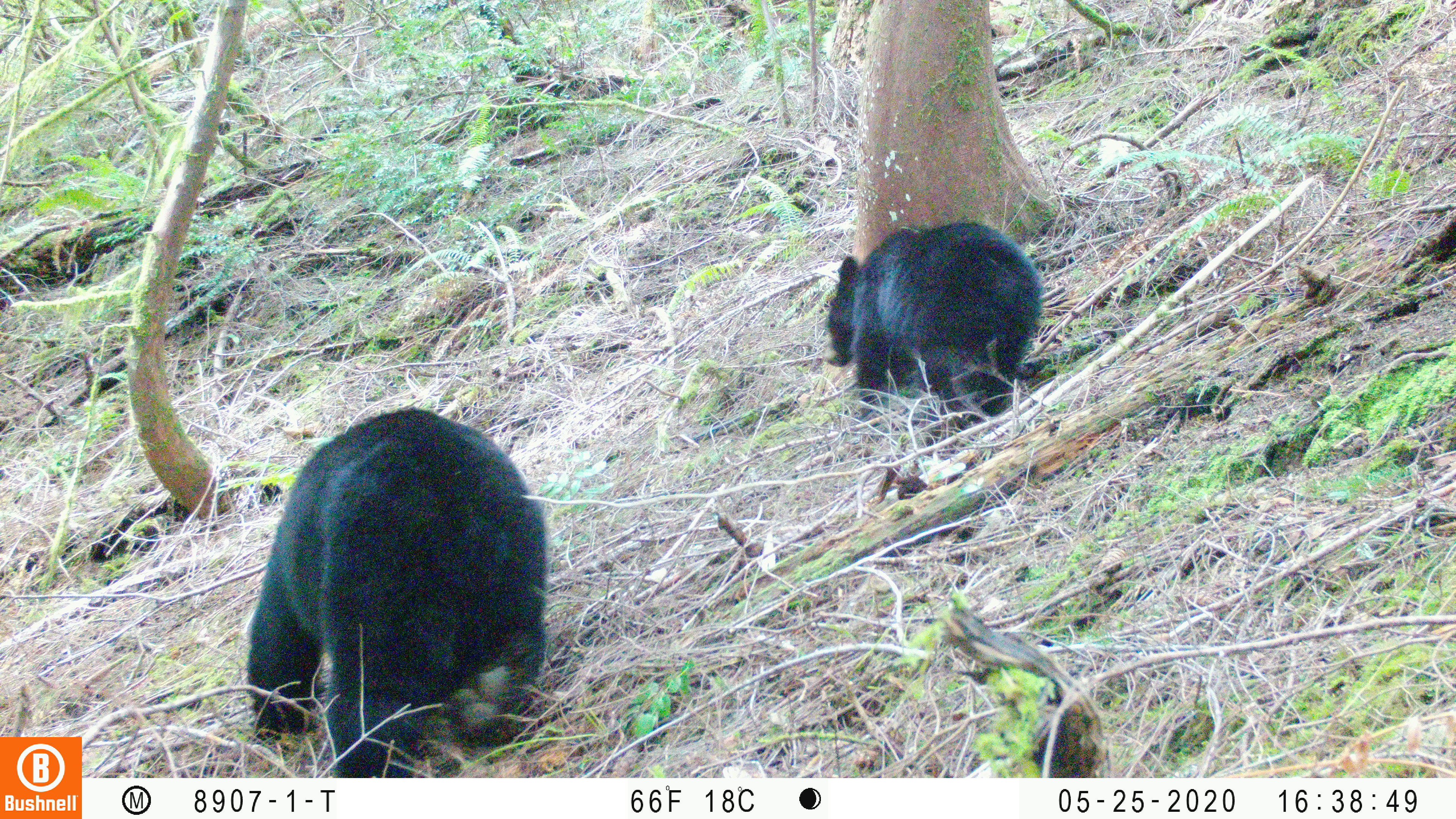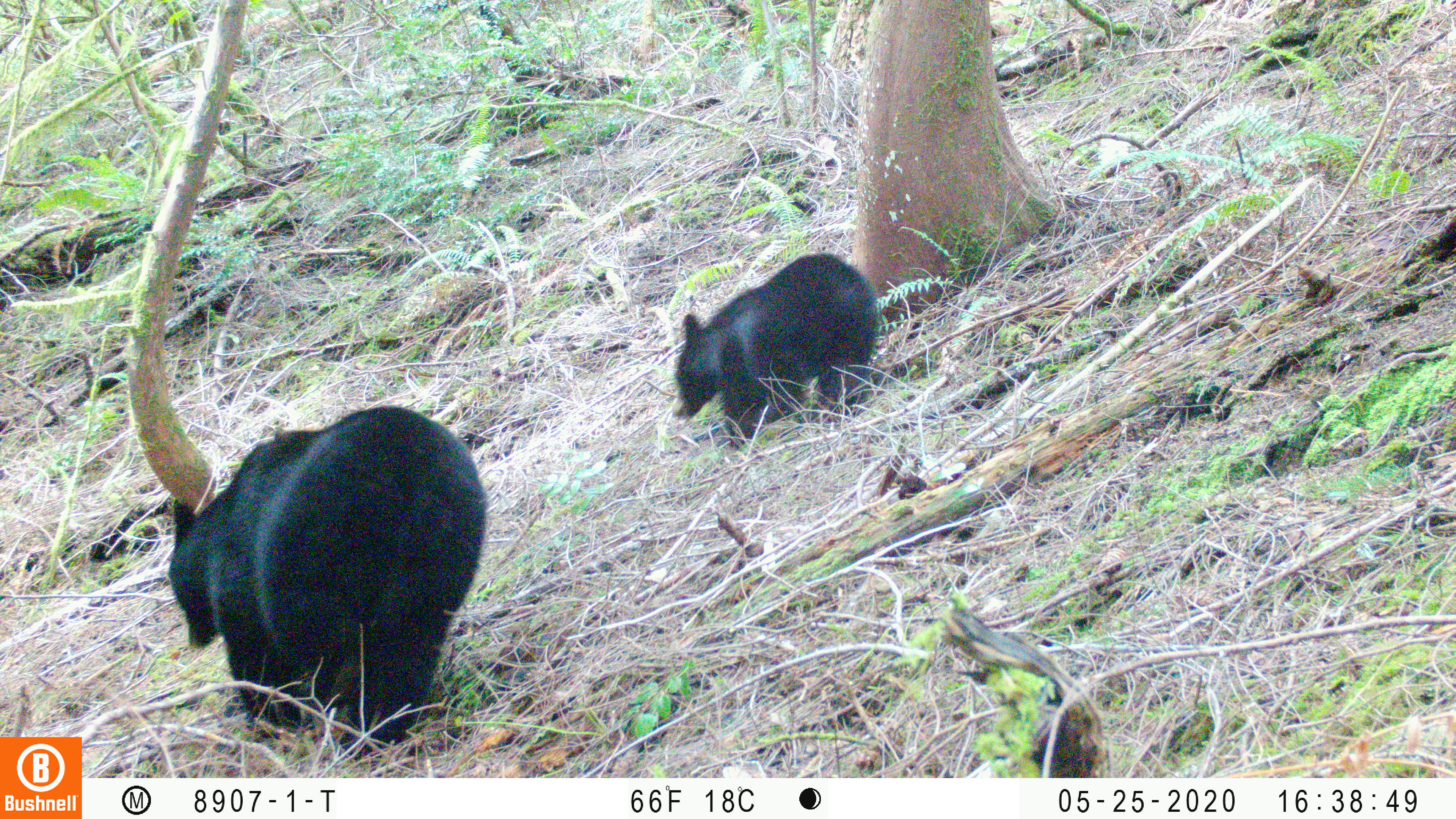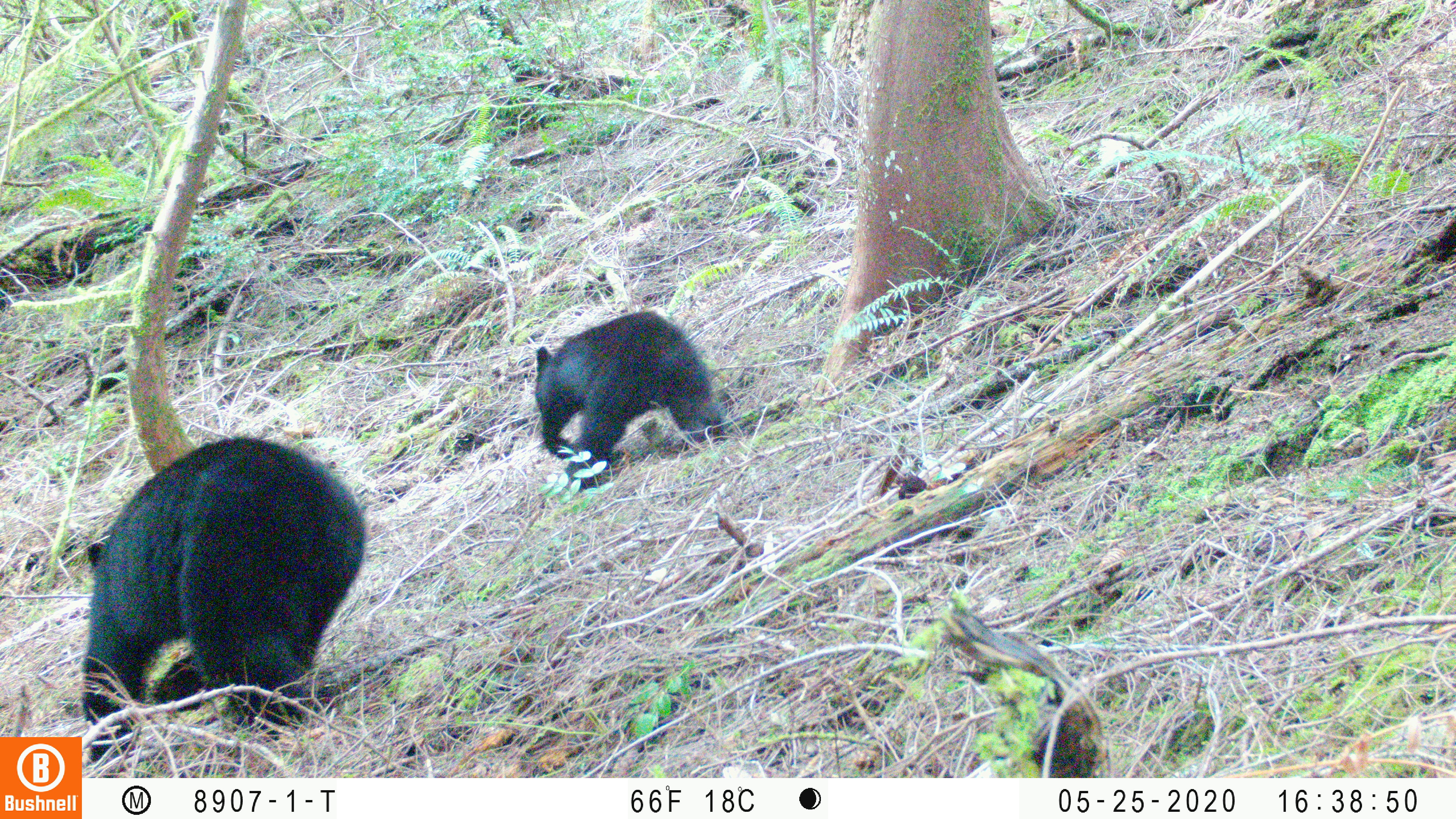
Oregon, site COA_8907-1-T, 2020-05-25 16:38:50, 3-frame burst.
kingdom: Animalia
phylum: Chordata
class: Mammalia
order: Carnivora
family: Ursidae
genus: Ursus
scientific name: Ursus americanus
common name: american black bear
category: black bear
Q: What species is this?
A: Black bear (american black bear) (Ursus americanus).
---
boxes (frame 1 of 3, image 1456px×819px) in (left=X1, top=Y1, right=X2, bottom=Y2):
black bear: (left=235, top=390, right=555, bottom=770); (left=820, top=225, right=1047, bottom=419)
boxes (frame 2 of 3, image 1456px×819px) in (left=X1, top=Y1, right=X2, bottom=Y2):
black bear: (left=165, top=391, right=495, bottom=750); (left=667, top=242, right=880, bottom=448)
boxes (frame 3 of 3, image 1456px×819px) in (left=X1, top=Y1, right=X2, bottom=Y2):
black bear: (left=84, top=423, right=371, bottom=736); (left=531, top=301, right=722, bottom=491)